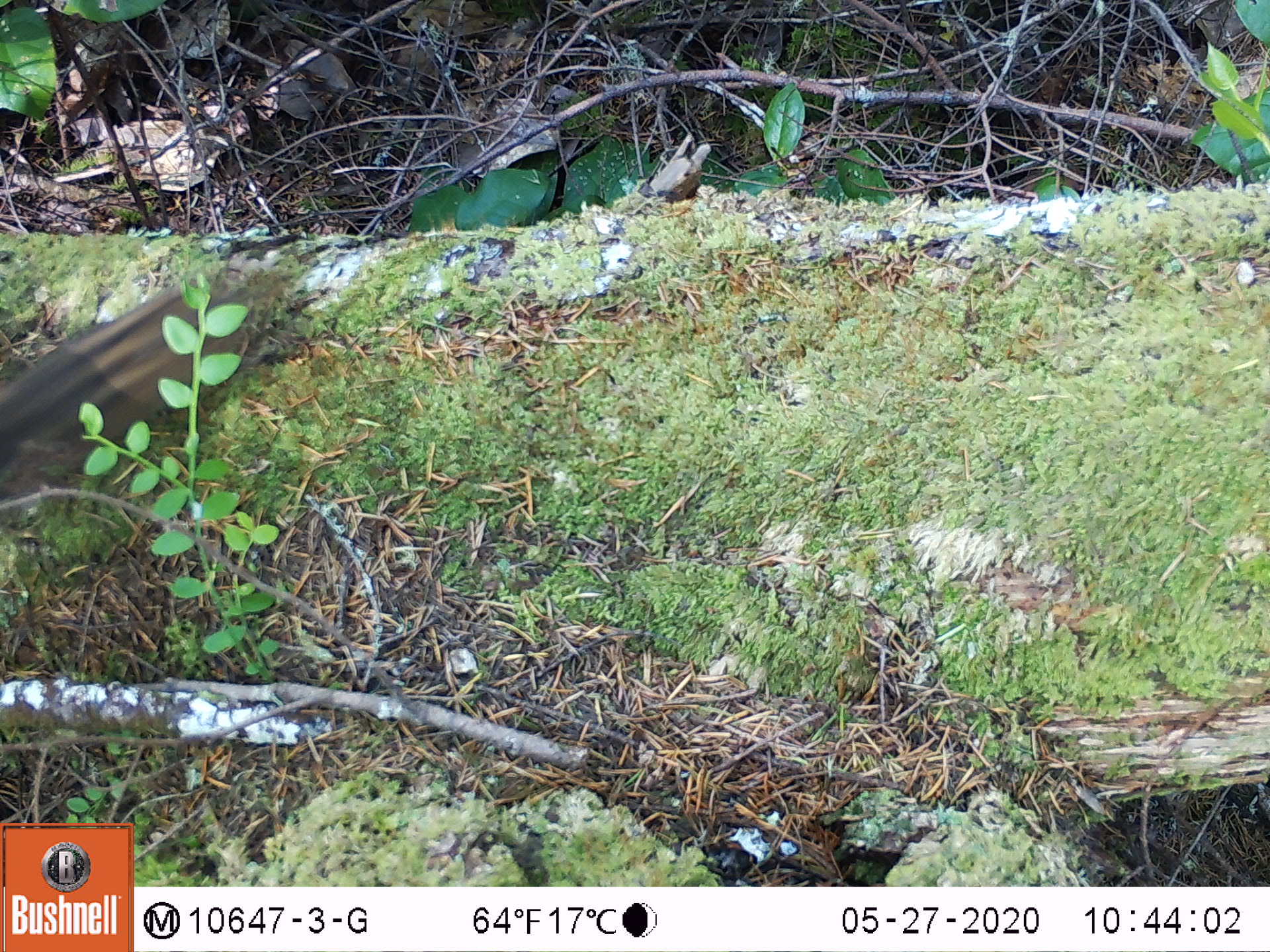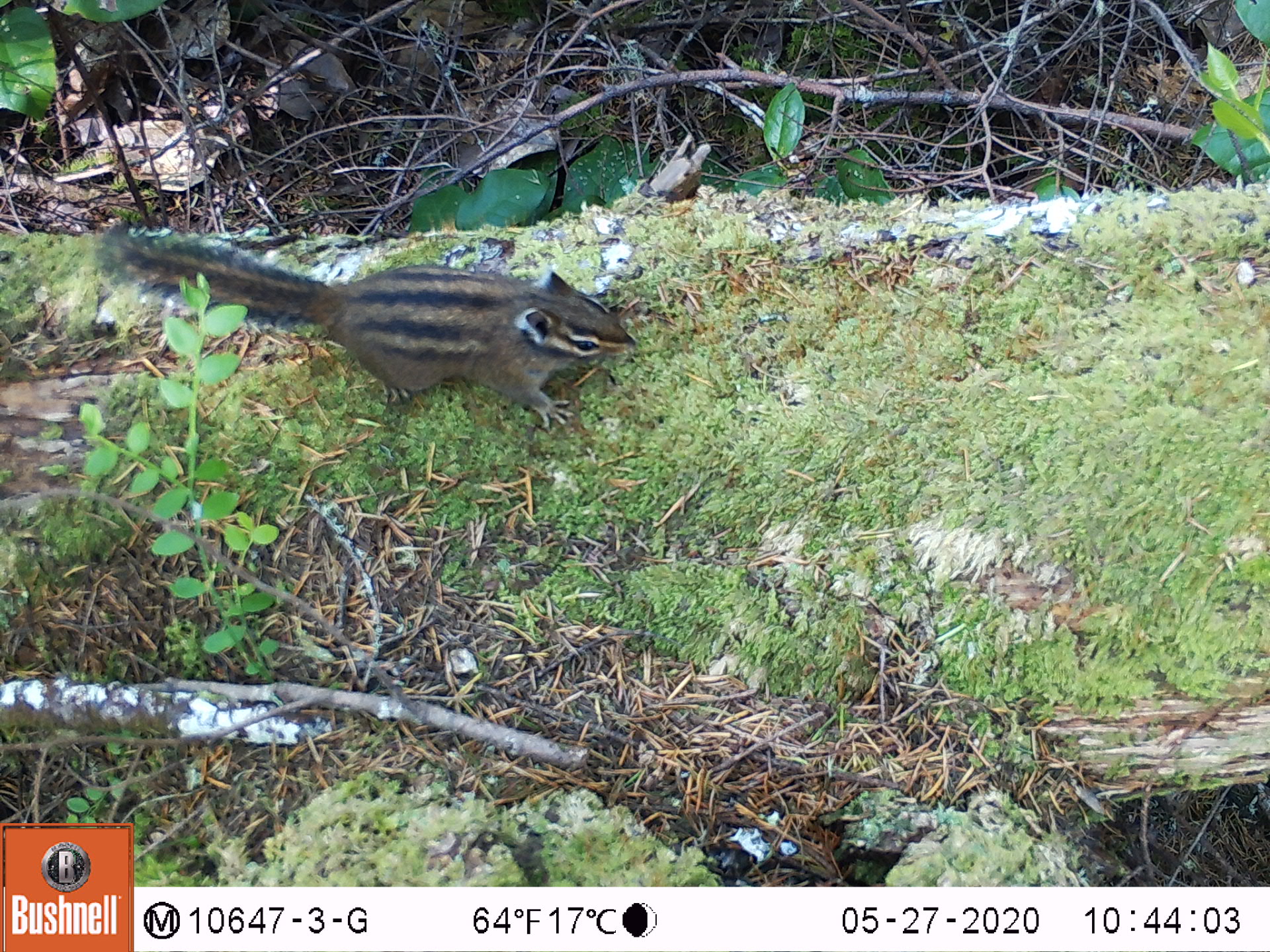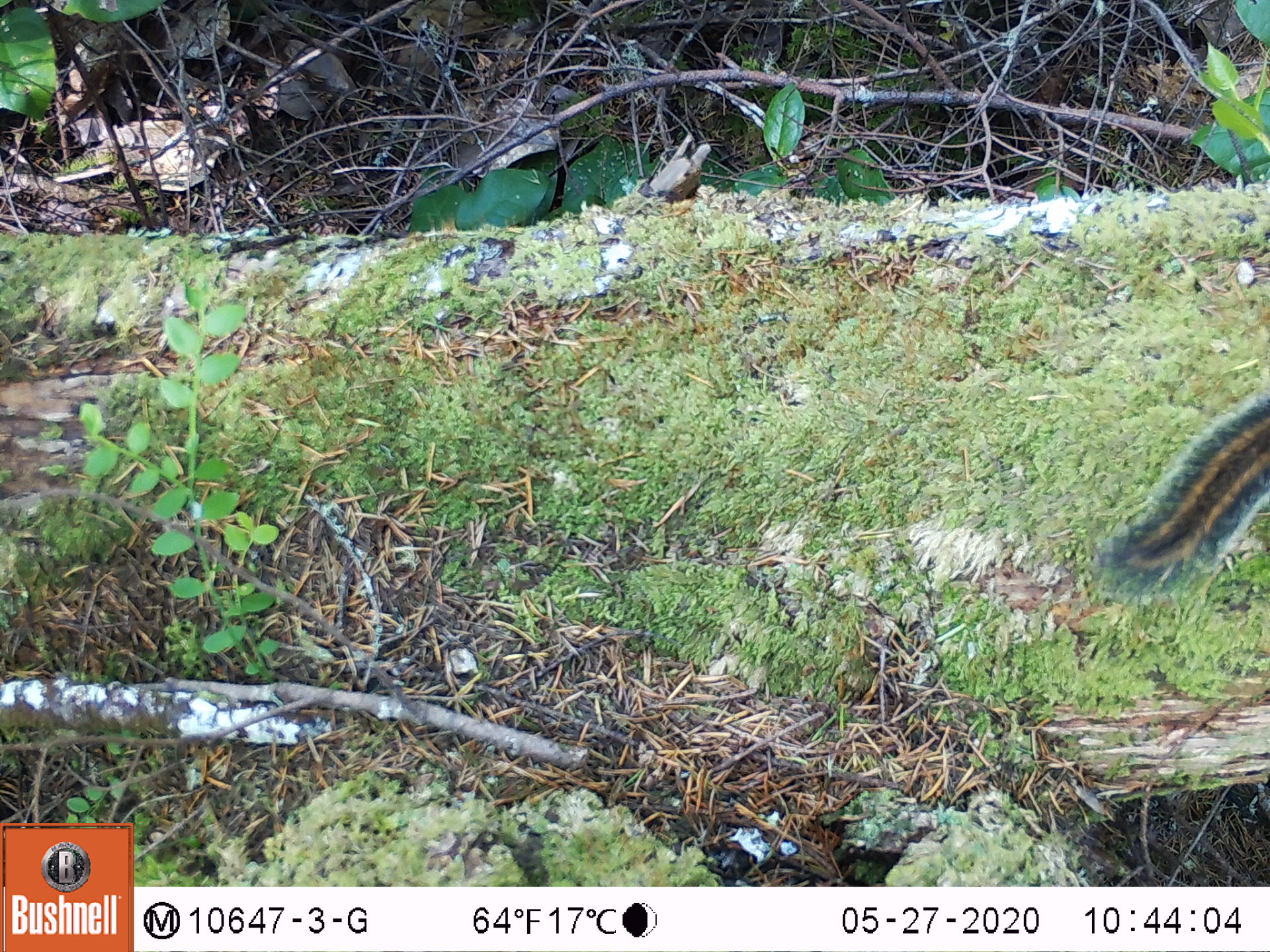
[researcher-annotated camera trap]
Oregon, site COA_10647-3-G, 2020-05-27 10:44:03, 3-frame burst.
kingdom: Animalia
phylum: Chordata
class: Mammalia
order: Rodentia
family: Sciuridae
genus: Neotamias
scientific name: Neotamias townsendii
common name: townsend's chipmunk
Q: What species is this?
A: Townsend's chipmunk (Neotamias townsendii).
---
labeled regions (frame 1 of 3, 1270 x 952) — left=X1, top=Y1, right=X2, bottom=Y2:
townsend's chipmunk: left=0, top=234, right=309, bottom=514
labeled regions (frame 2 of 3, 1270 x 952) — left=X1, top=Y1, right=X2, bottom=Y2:
townsend's chipmunk: left=82, top=208, right=642, bottom=433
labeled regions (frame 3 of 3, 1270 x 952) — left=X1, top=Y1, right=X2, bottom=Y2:
townsend's chipmunk: left=1094, top=382, right=1266, bottom=607